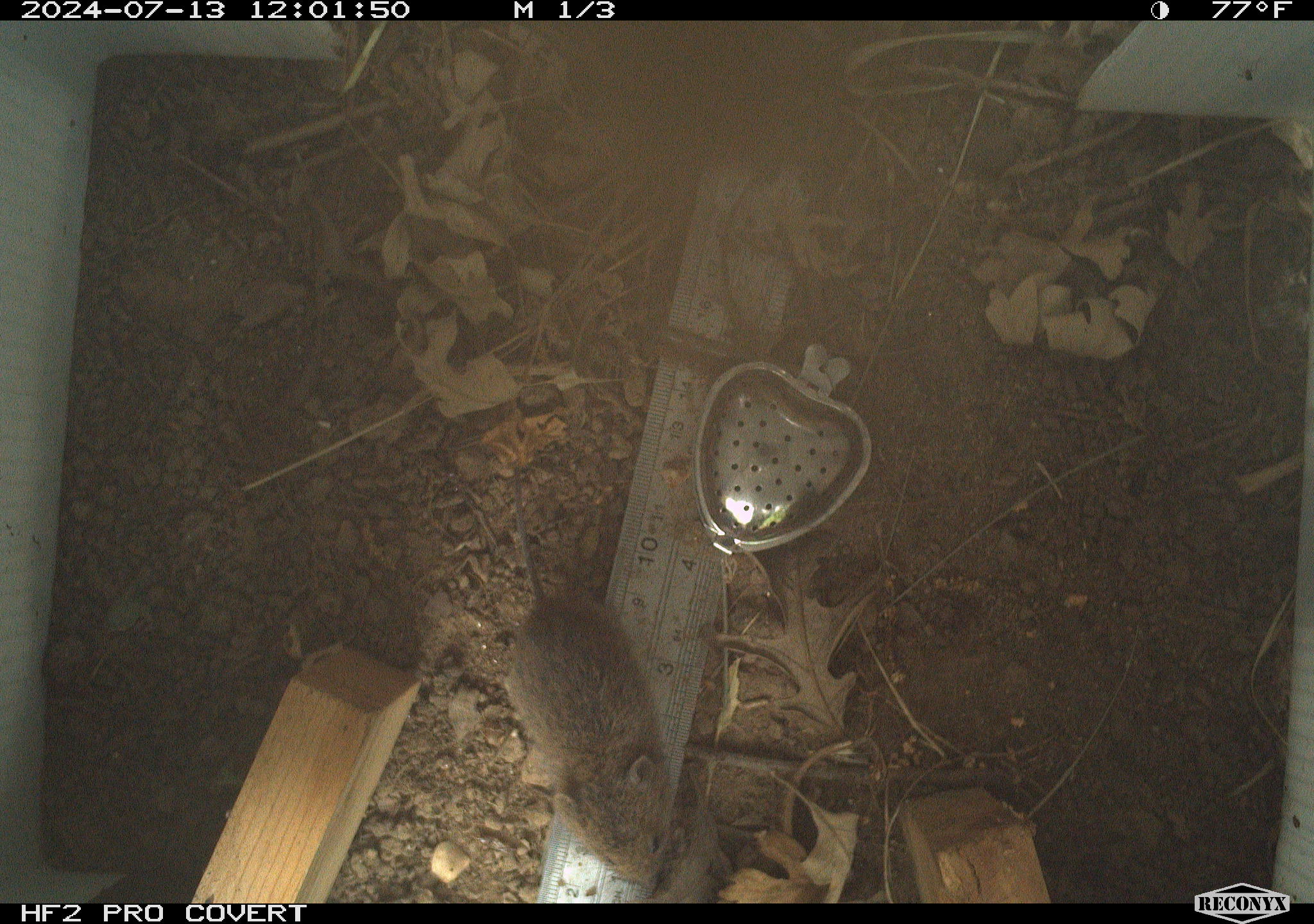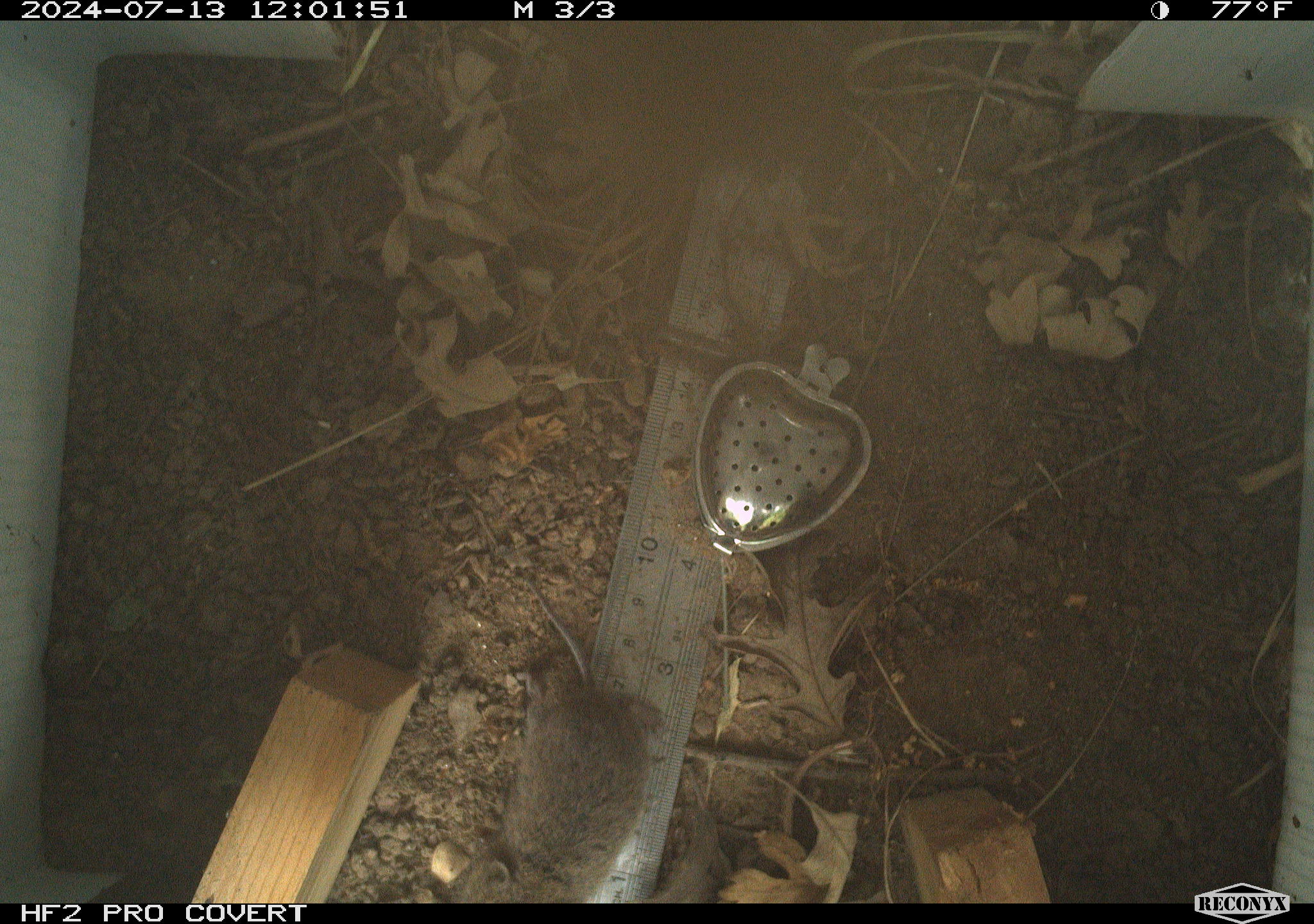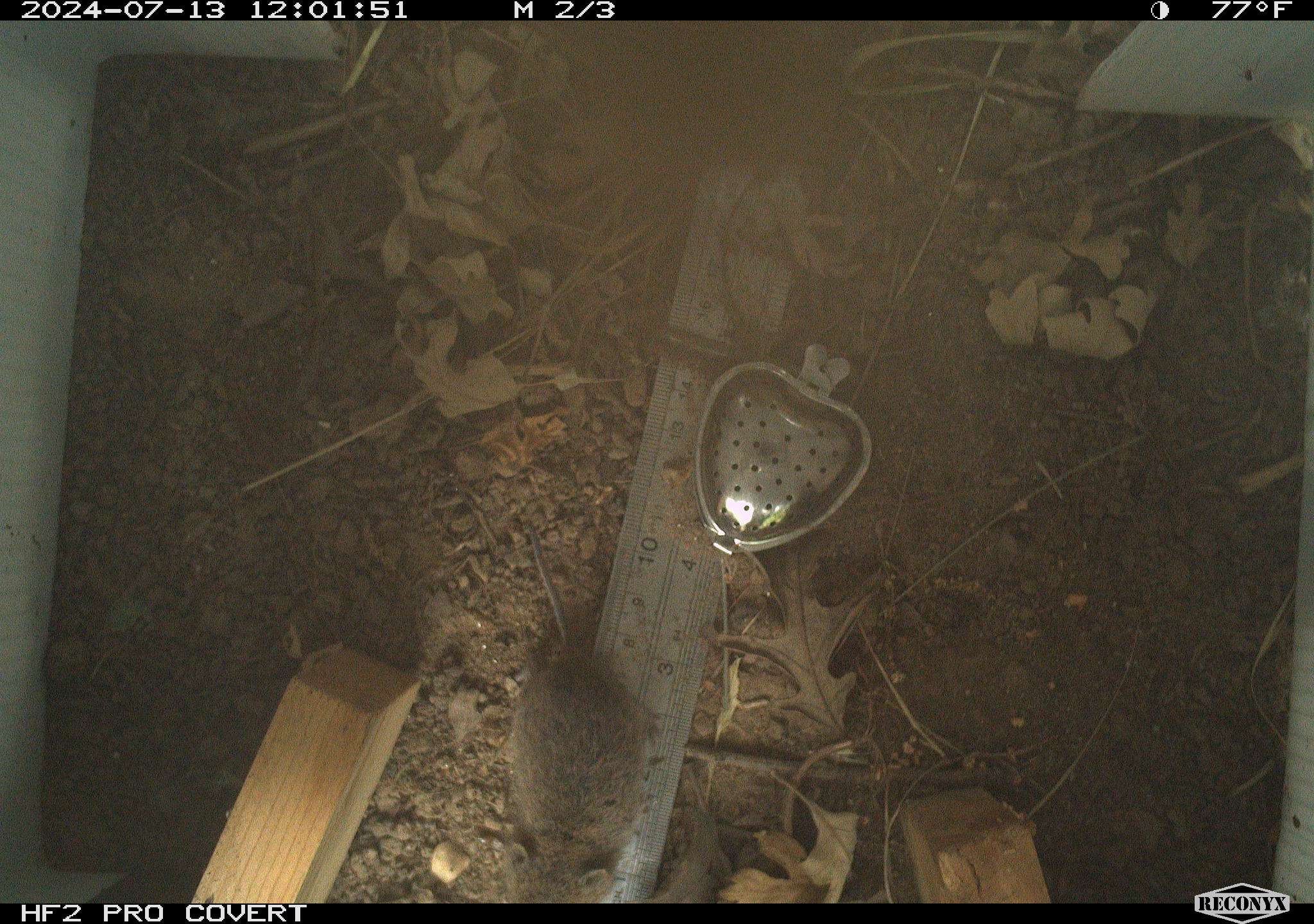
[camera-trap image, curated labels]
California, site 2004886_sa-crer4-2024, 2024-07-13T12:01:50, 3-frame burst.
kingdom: Animalia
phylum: Chordata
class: Mammalia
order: Rodentia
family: Cricetidae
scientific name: Arvicolinae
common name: voles, lemmings, and muskrats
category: arvicolinae subfamily